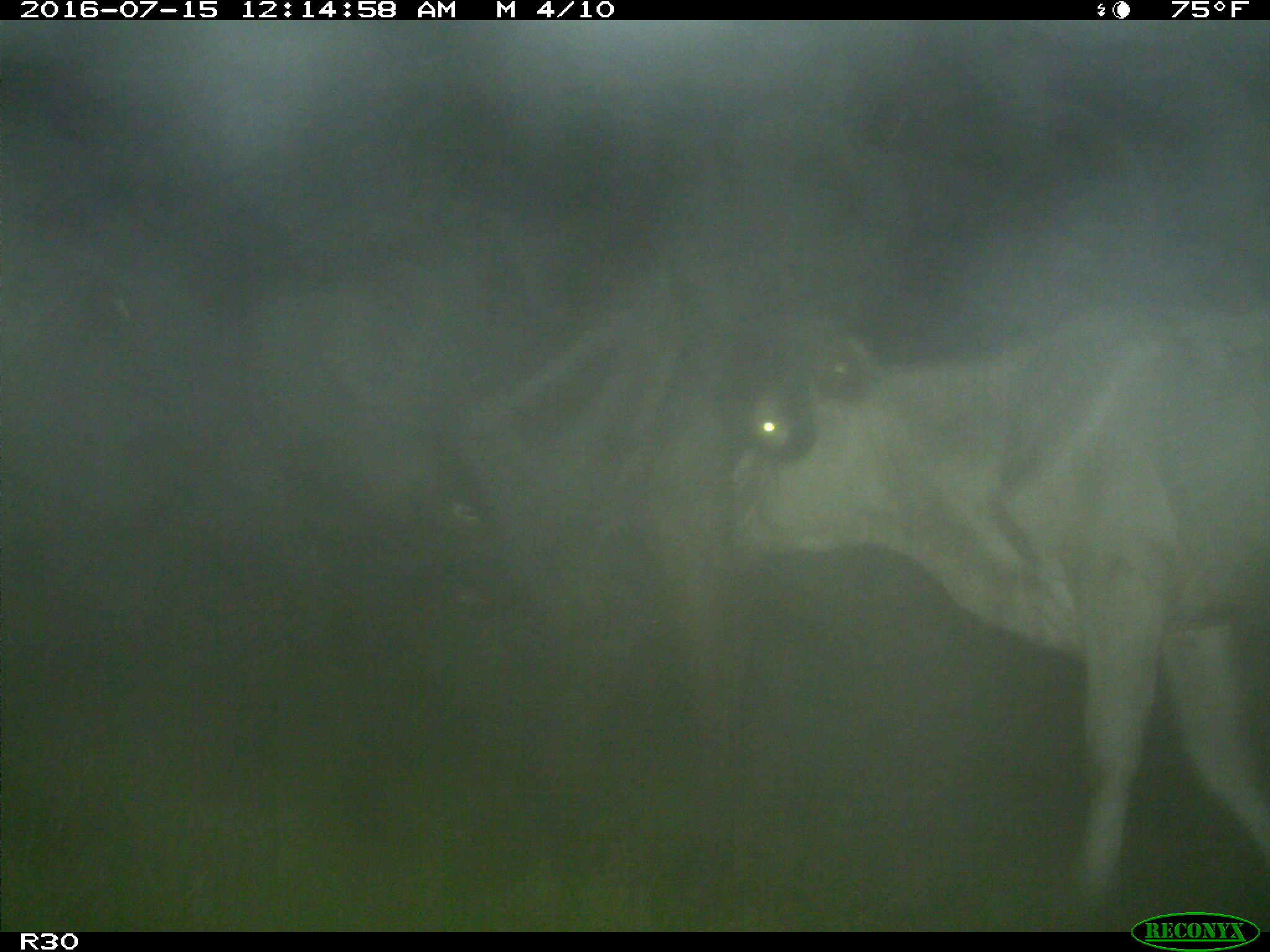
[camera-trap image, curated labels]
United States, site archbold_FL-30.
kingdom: Animalia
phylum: Chordata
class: Mammalia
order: Artiodactyla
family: Bovidae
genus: Bos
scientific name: Bos taurus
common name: domestic cow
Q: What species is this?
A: Bos taurus (domestic cow).